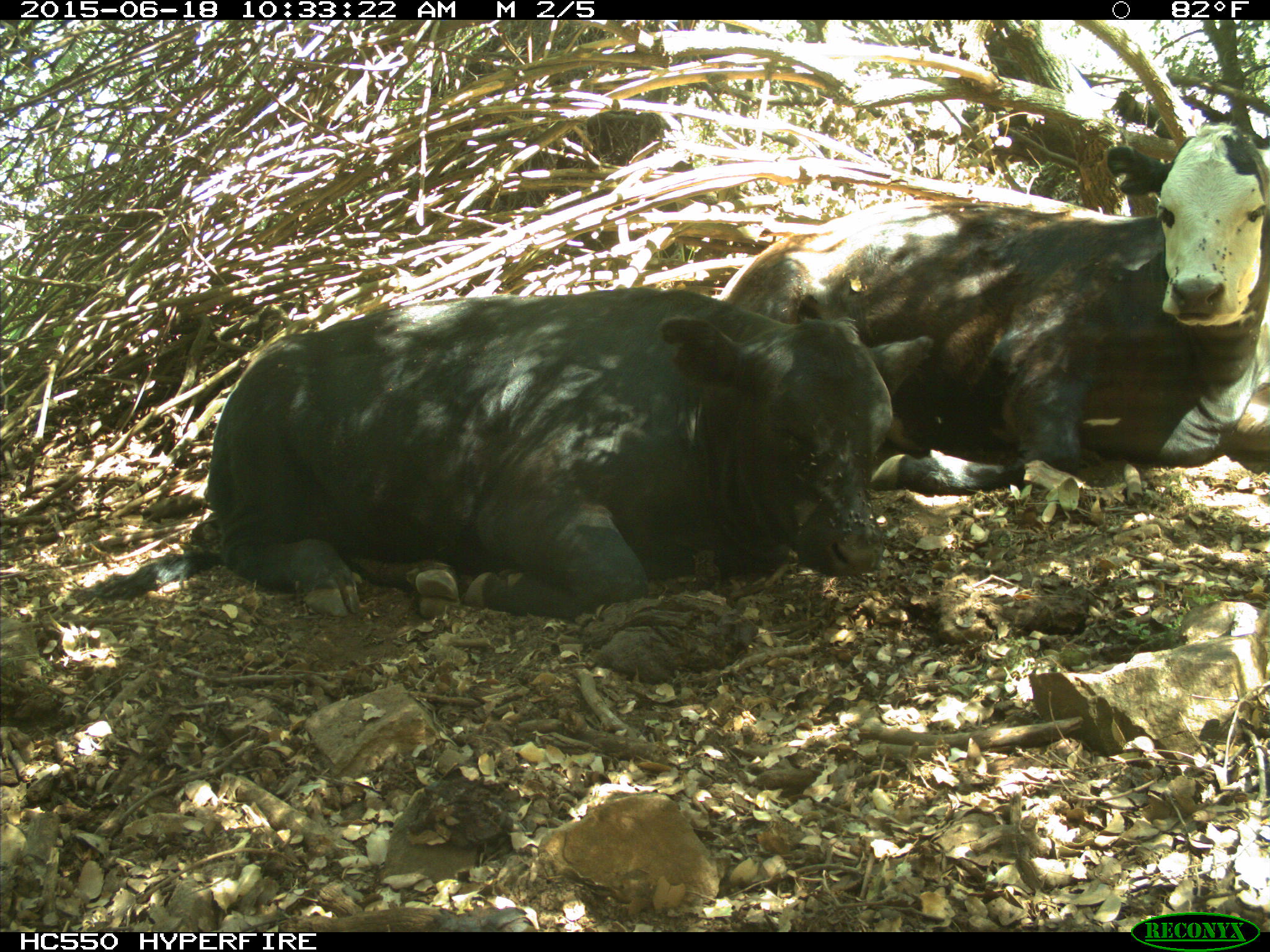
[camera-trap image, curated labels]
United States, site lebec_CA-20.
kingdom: Animalia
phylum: Chordata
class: Mammalia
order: Artiodactyla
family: Bovidae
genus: Bos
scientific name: Bos taurus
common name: domestic cow